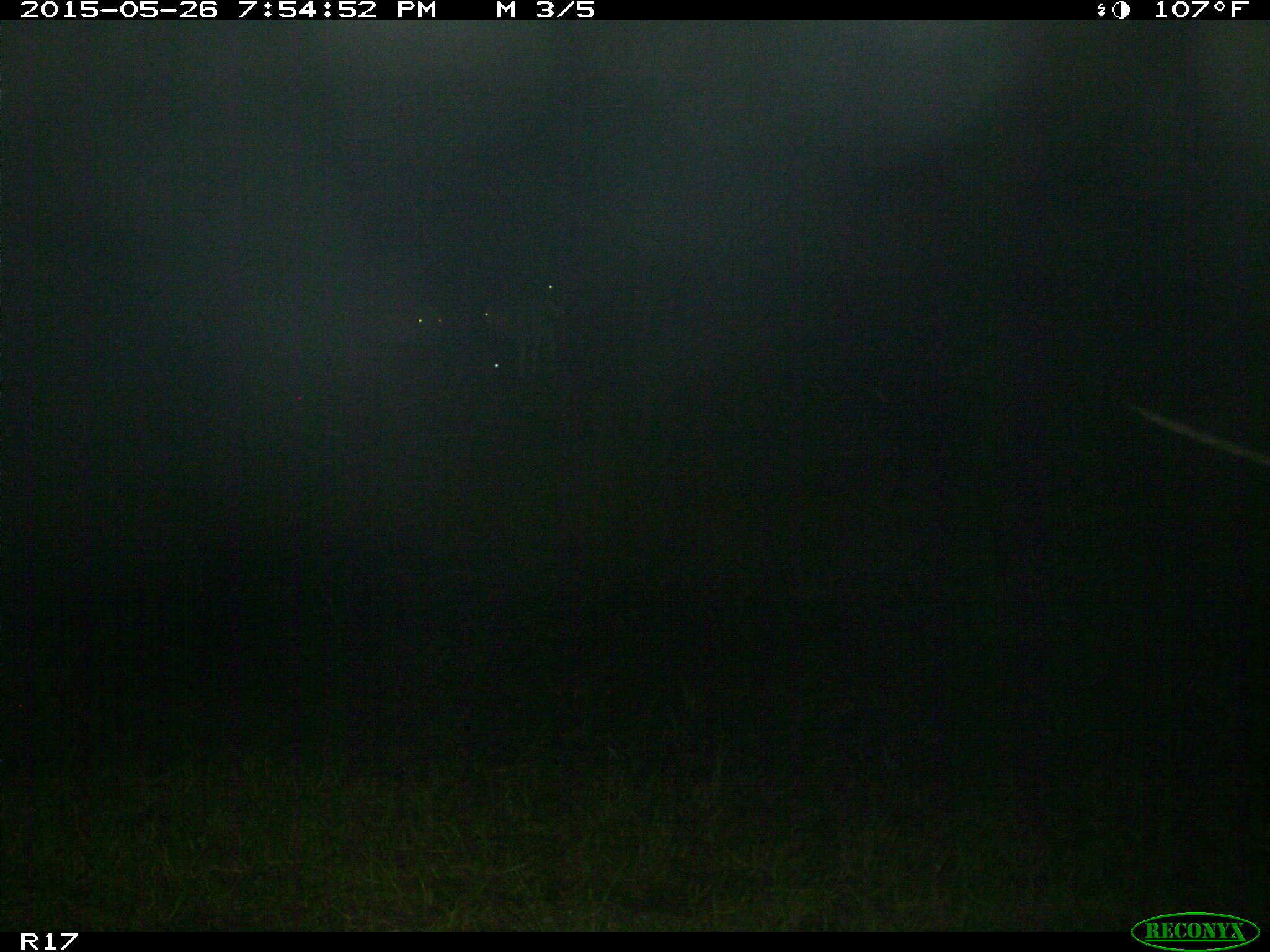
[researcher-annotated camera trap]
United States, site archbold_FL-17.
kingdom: Animalia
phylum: Chordata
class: Mammalia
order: Artiodactyla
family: Bovidae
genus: Bos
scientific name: Bos taurus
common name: domestic cow